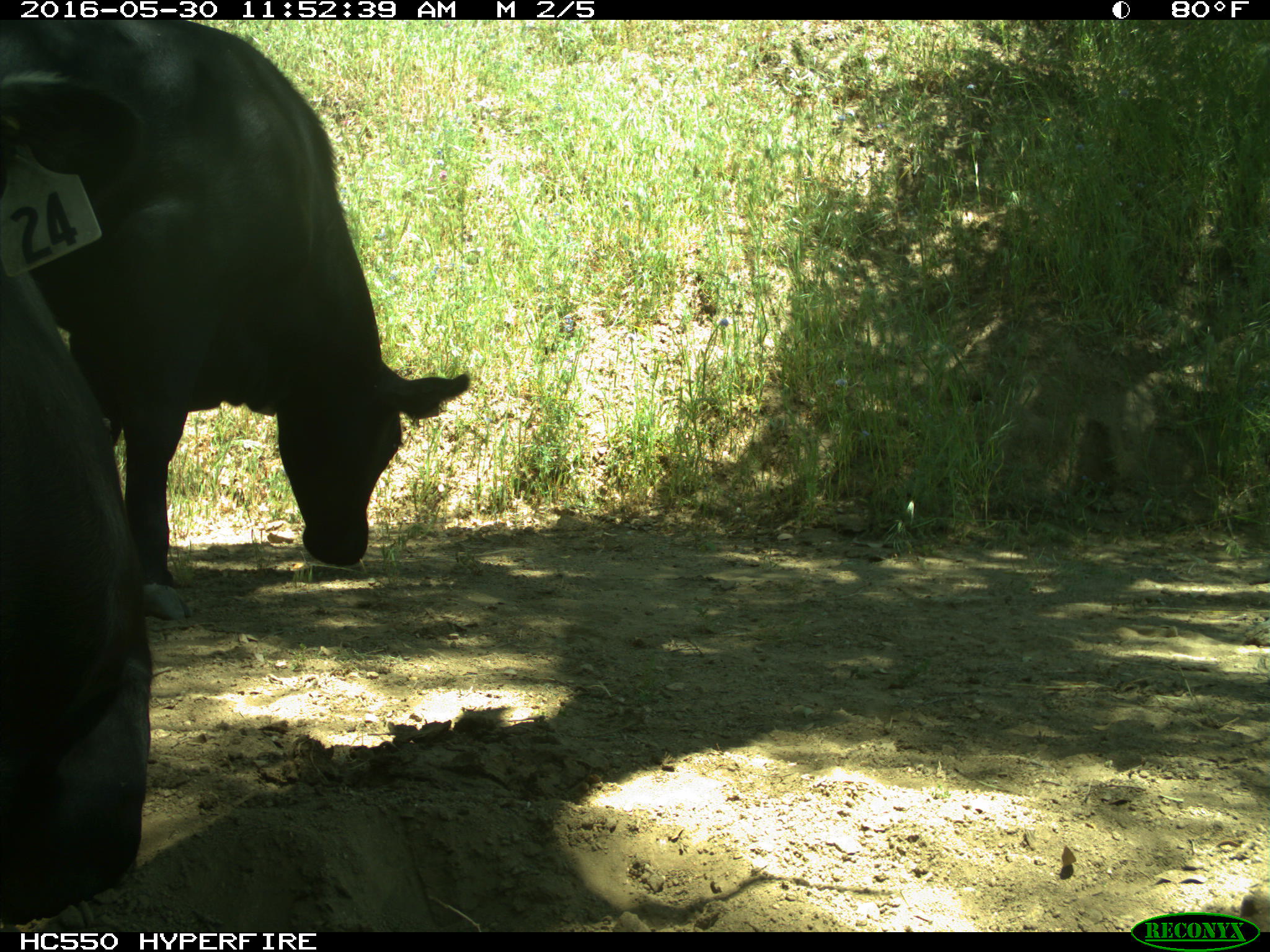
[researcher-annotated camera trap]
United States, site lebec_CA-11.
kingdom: Animalia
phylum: Chordata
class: Mammalia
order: Artiodactyla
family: Bovidae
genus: Bos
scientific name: Bos taurus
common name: domestic cow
Bos taurus (domestic cow).